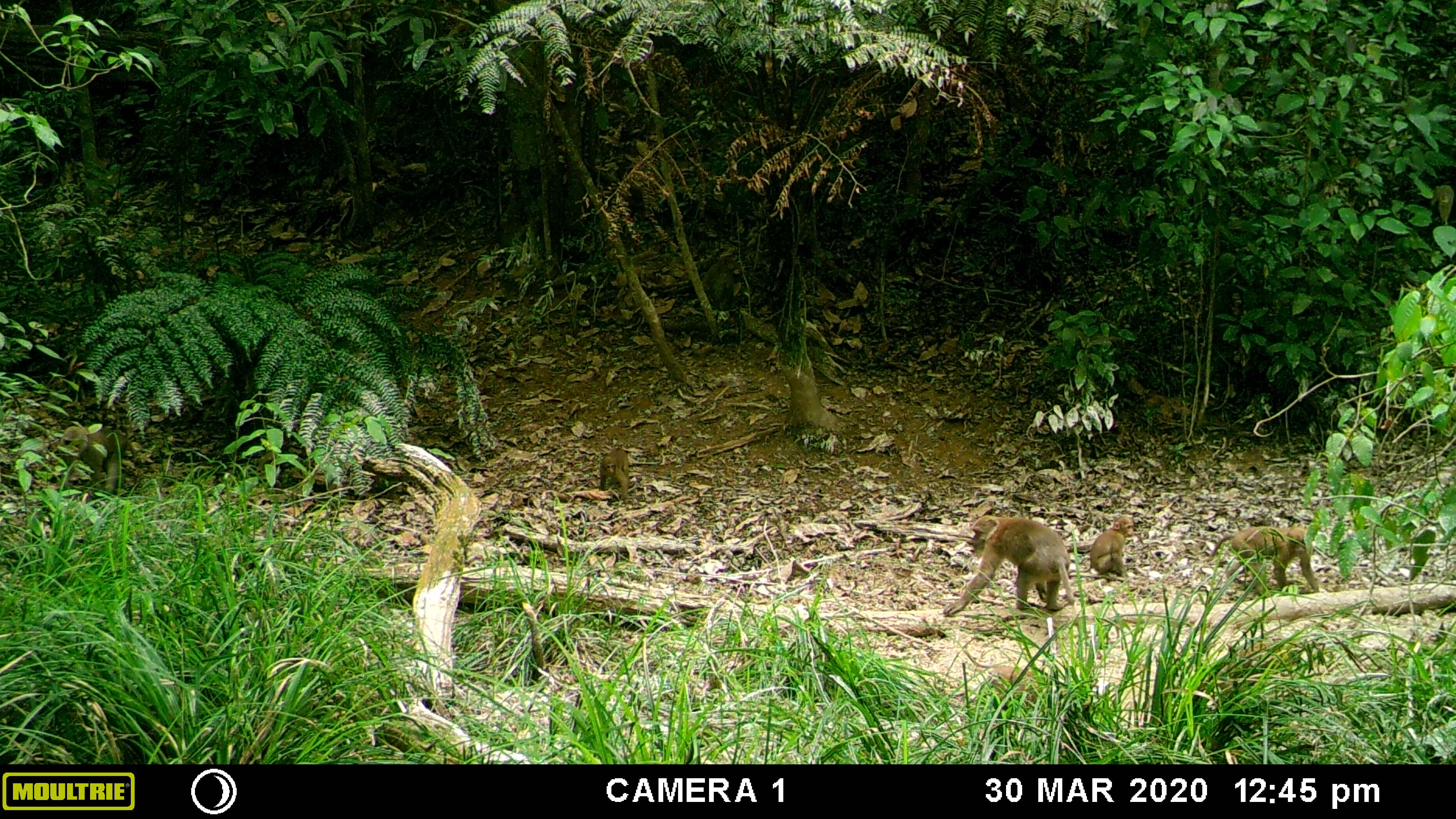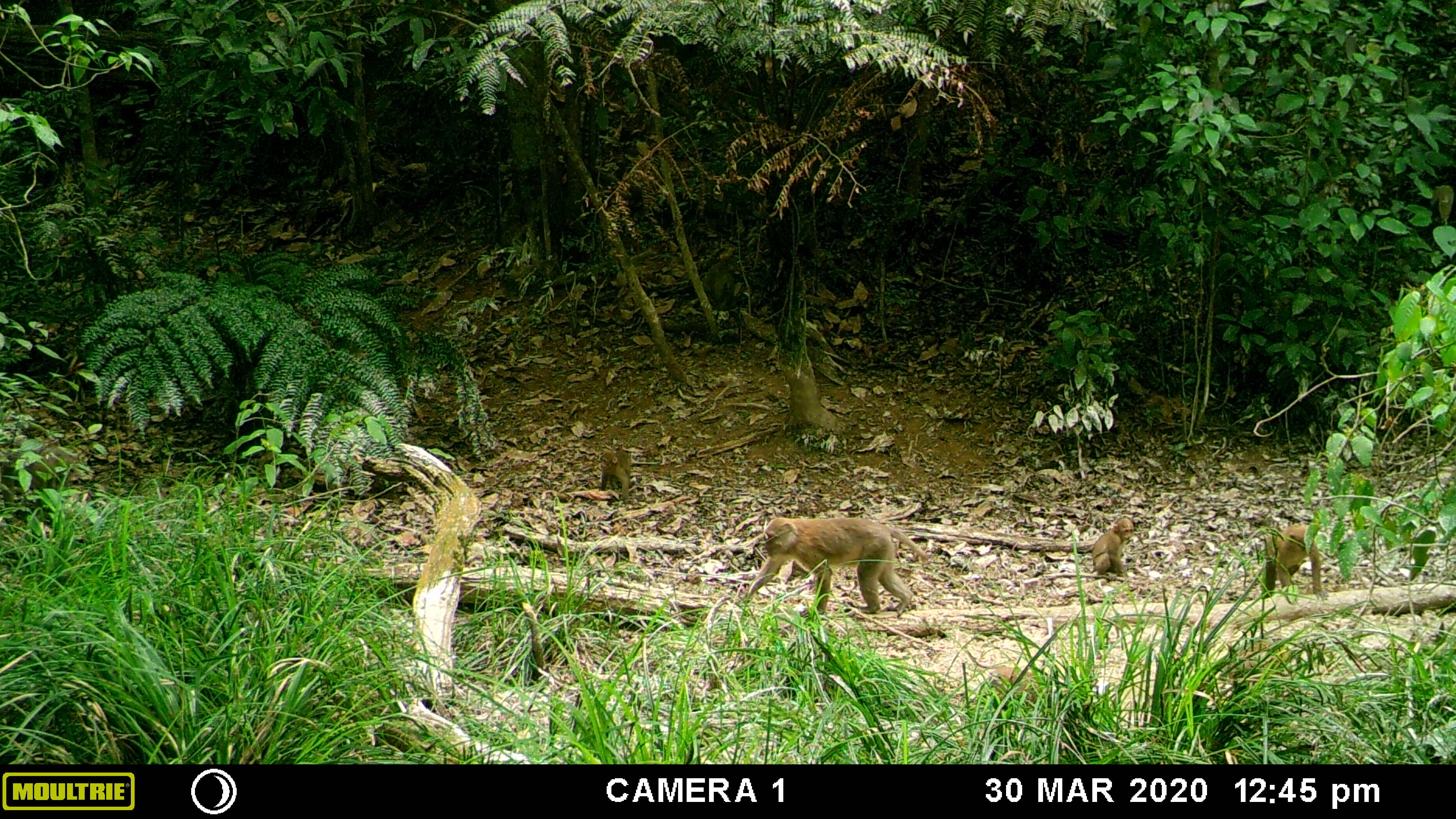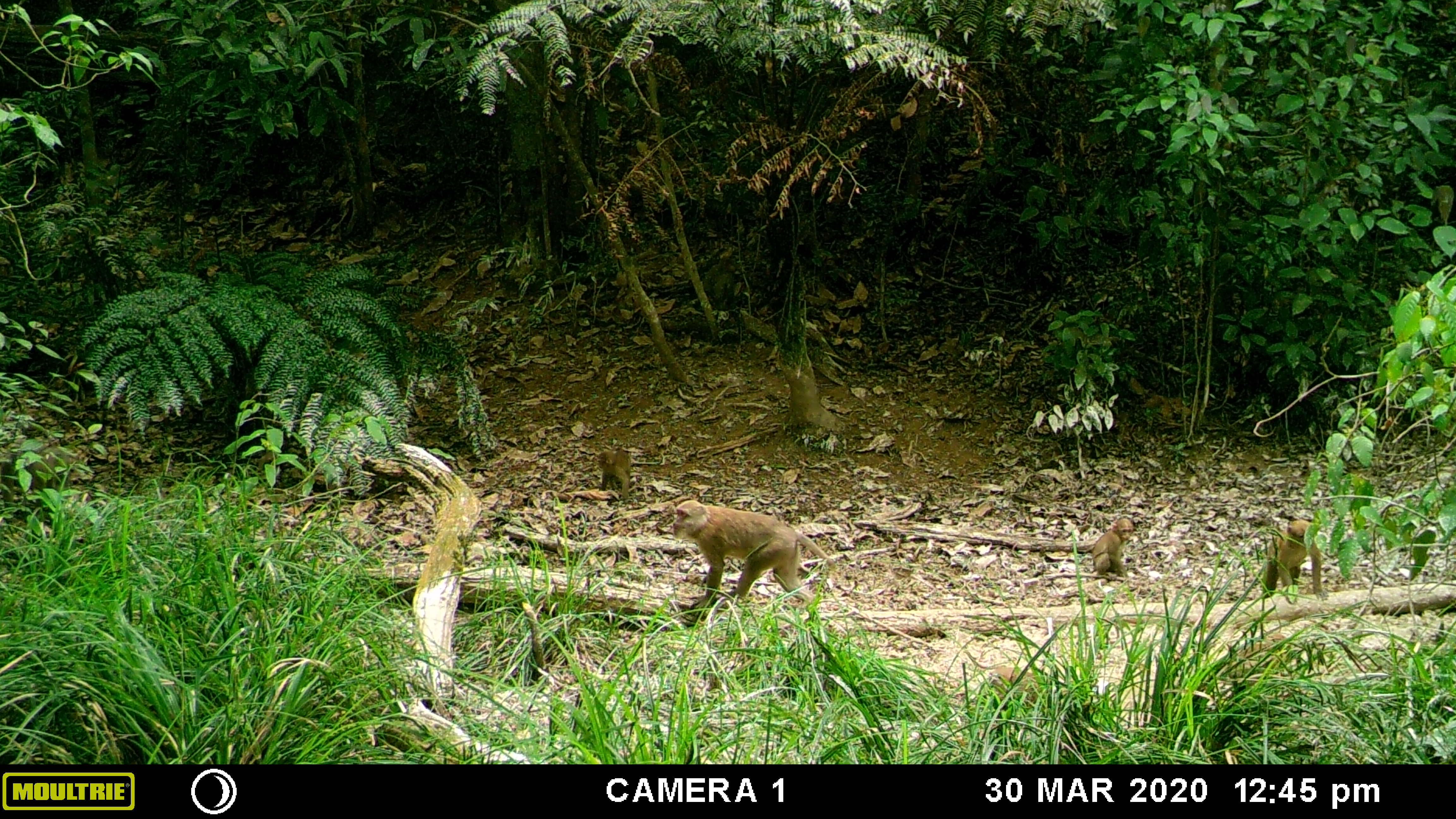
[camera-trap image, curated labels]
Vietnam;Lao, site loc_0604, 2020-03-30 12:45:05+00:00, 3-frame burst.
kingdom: Animalia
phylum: Chordata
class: Mammalia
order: Primates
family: Cercopithecidae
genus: Macaca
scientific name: Macaca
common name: macaques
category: assam or rhesus macaque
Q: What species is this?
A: Assam or rhesus macaque (macaques) (Macaca).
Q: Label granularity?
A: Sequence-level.